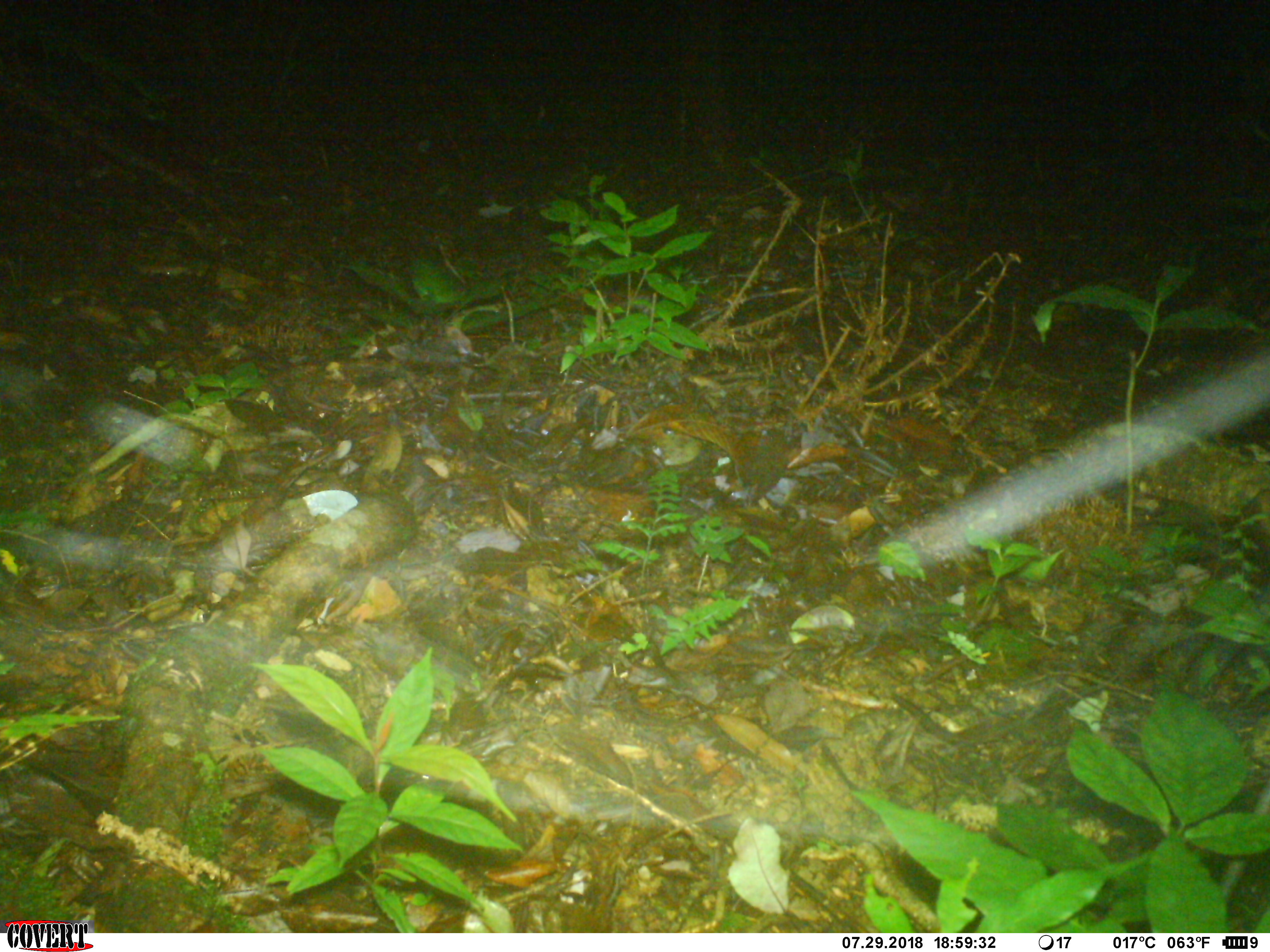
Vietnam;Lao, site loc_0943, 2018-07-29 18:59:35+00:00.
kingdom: Animalia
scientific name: Animalia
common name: animal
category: unidentified animal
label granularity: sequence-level